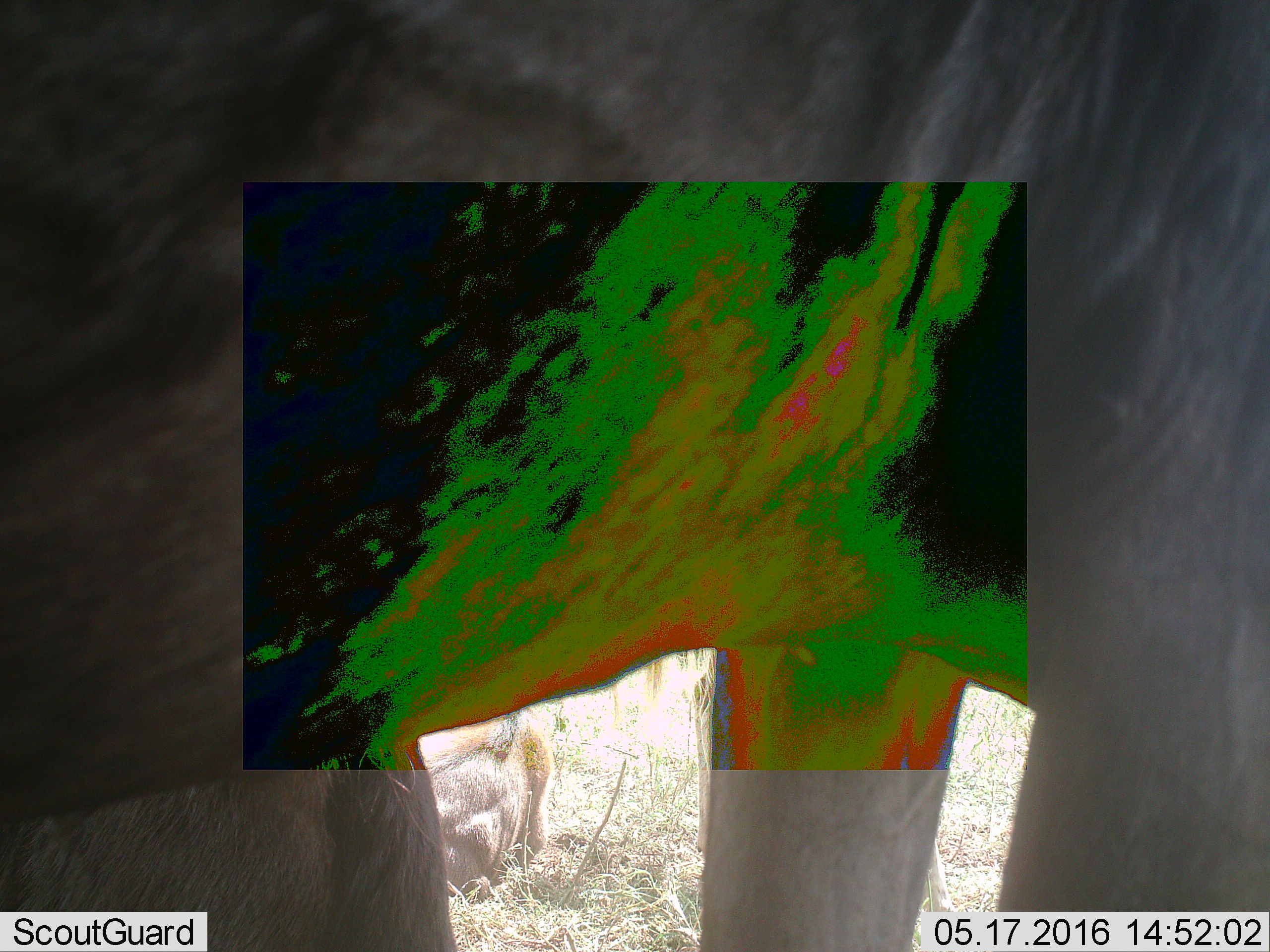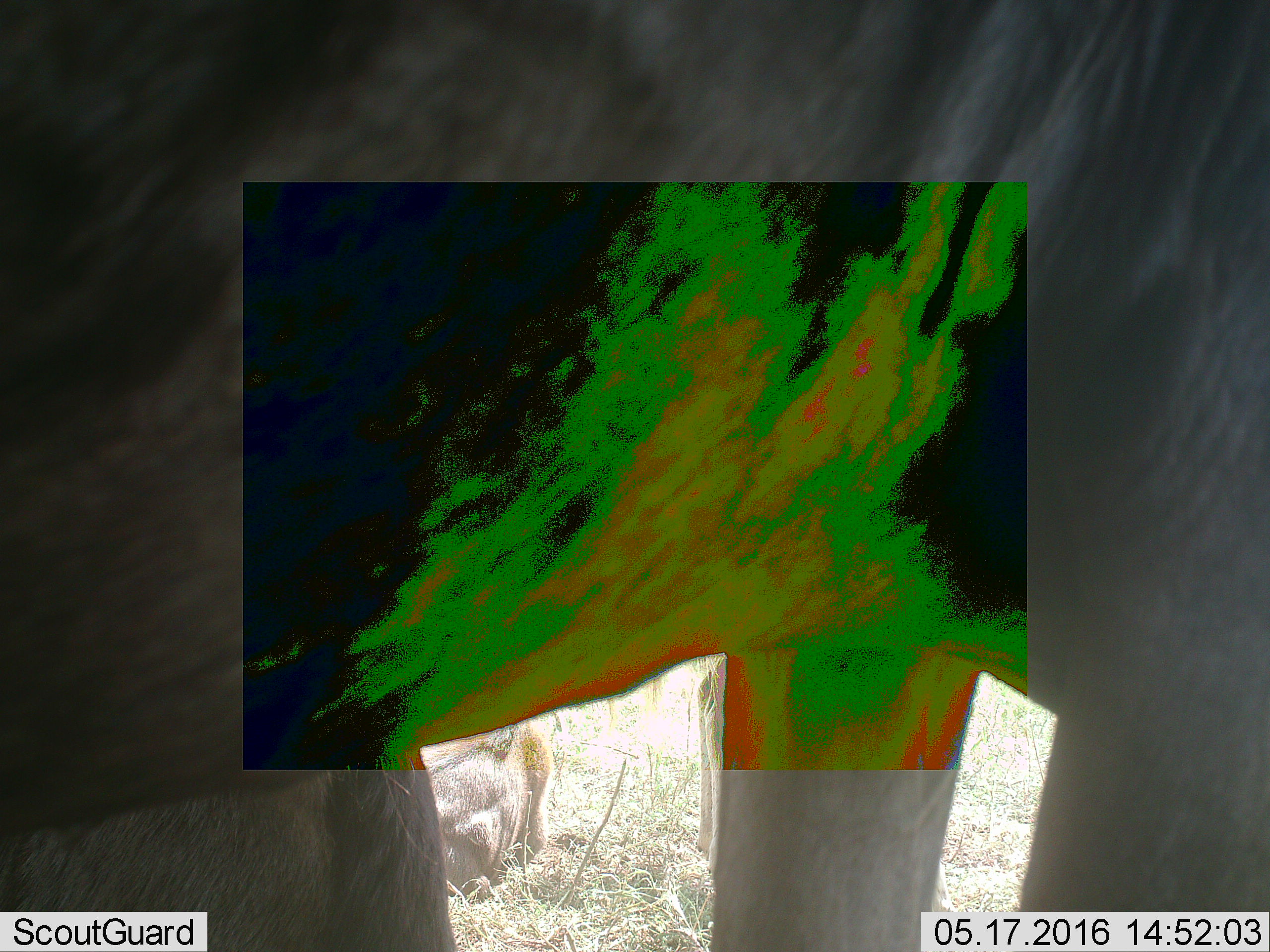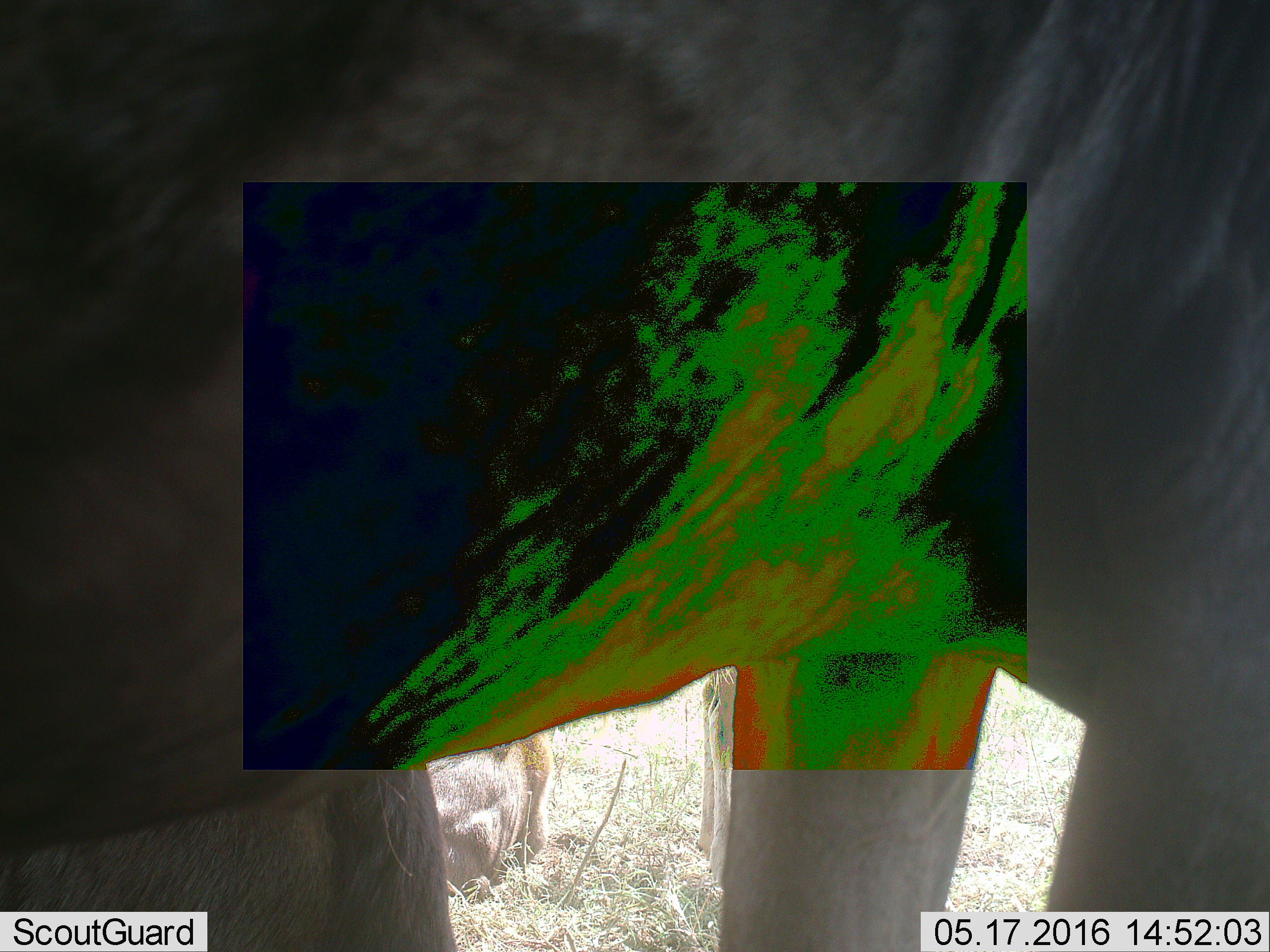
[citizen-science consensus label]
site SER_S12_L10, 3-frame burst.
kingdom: Animalia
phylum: Chordata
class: Mammalia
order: Artiodactyla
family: Bovidae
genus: Connochaetes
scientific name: Connochaetes taurinus taurinus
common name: blue wildebeest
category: wildebeestblue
Wildebeestblue (blue wildebeest) (Connochaetes taurinus taurinus), count 2. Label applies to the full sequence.